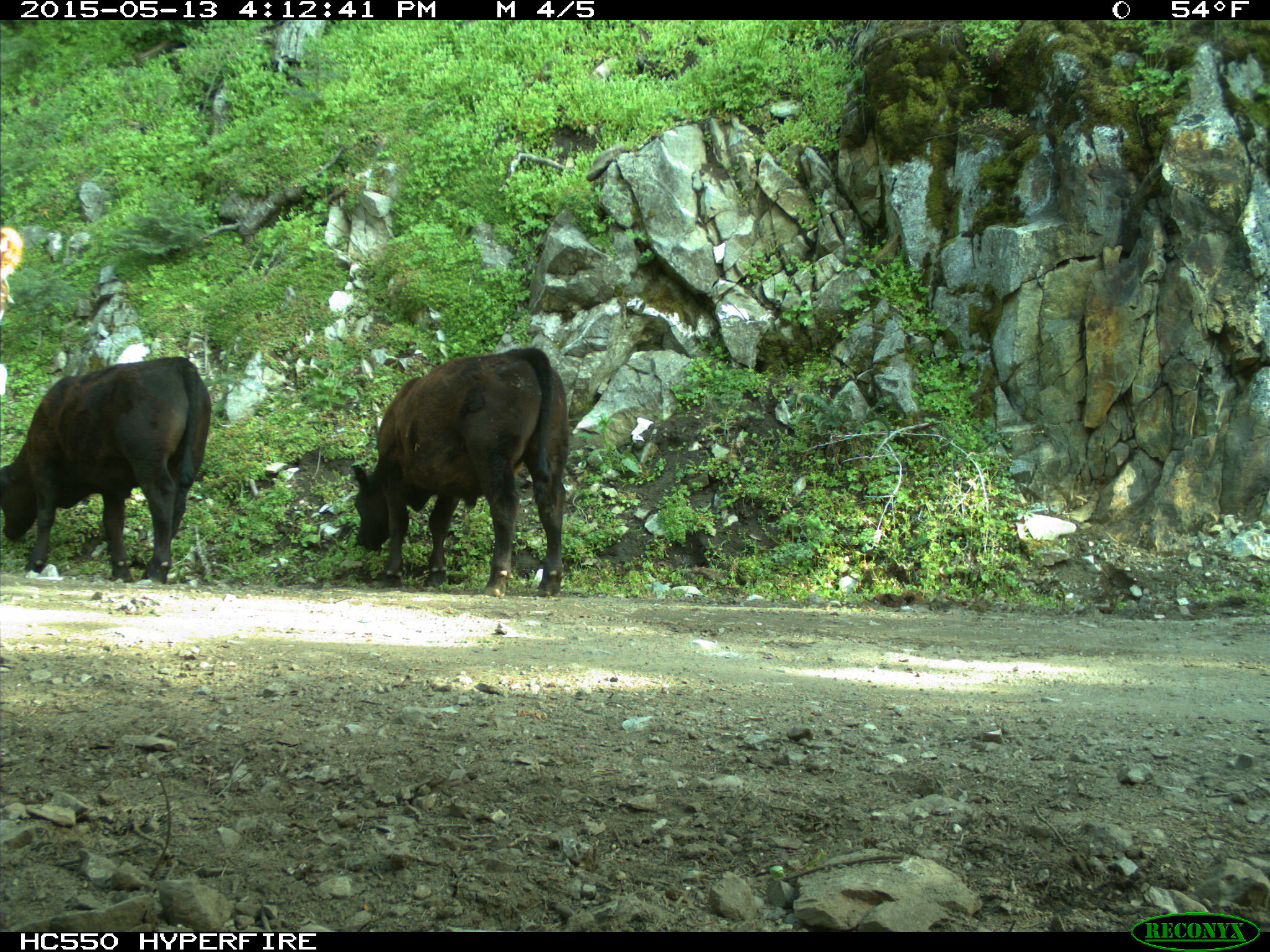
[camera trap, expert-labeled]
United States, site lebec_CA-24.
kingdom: Animalia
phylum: Chordata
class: Mammalia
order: Artiodactyla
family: Bovidae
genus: Bos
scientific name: Bos taurus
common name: domestic cow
Bos taurus (domestic cow).